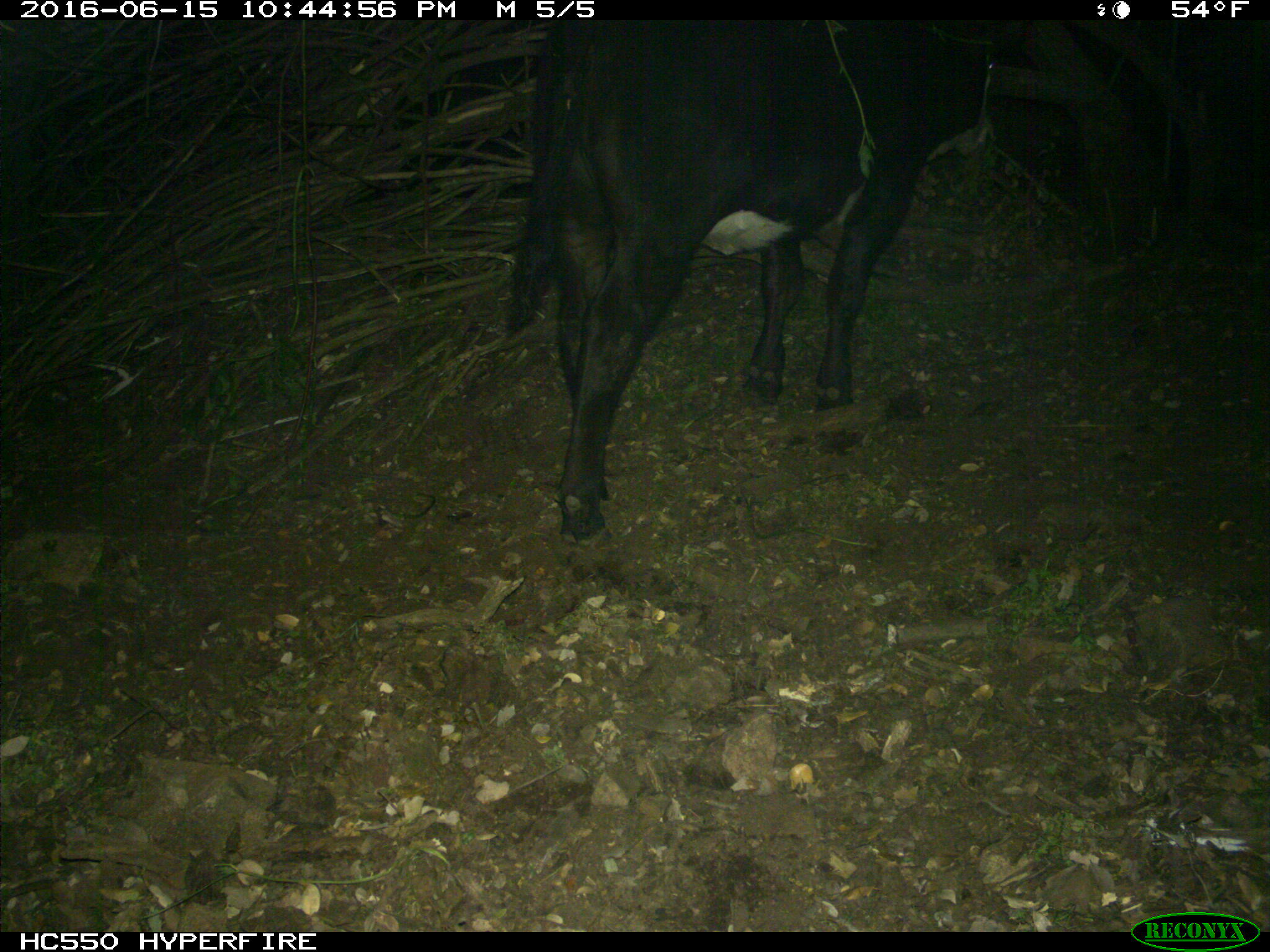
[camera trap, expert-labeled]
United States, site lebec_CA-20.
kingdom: Animalia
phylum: Chordata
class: Mammalia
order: Artiodactyla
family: Bovidae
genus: Bos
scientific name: Bos taurus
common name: domestic cow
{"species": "Bos taurus (domestic cow)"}